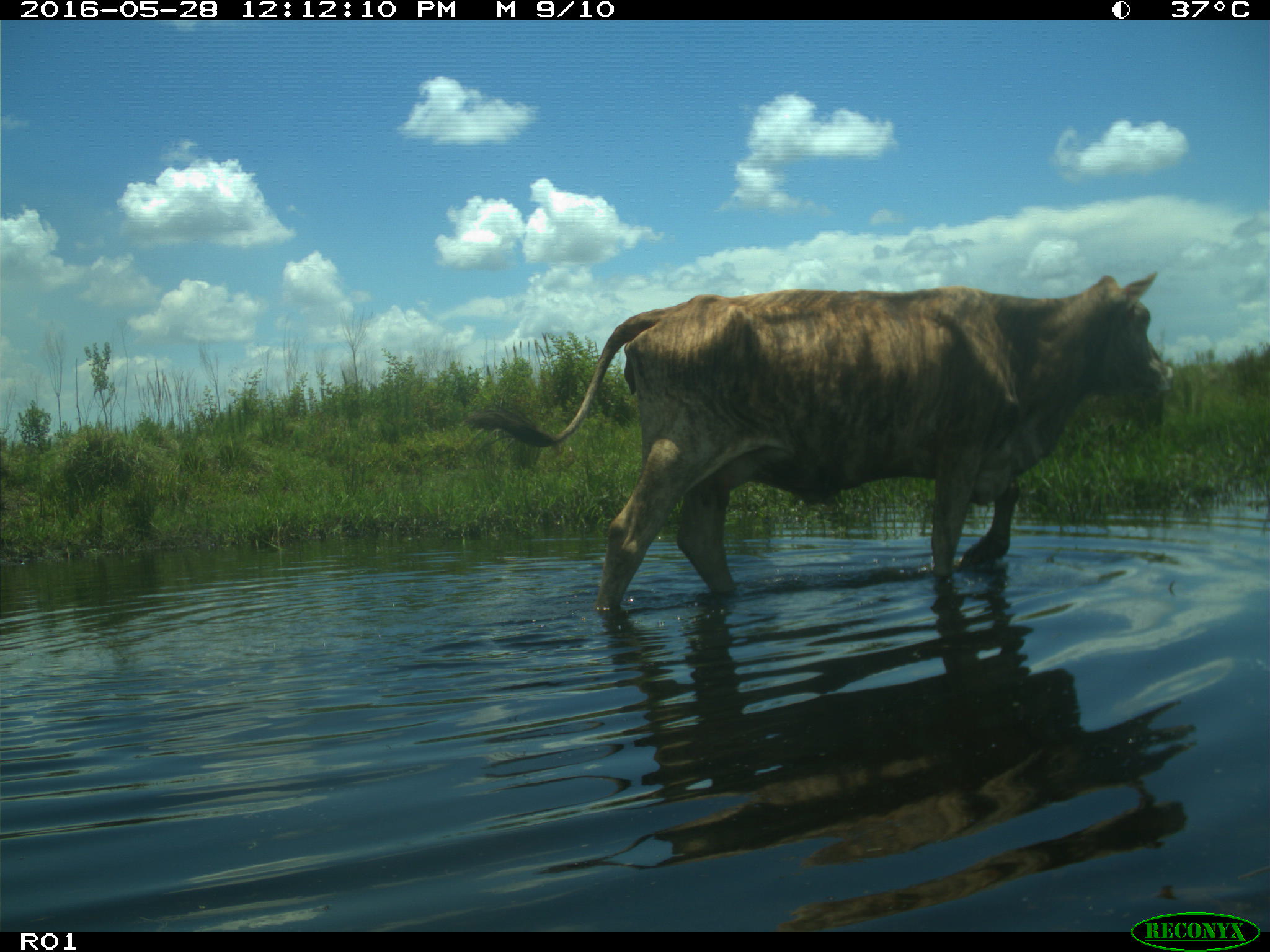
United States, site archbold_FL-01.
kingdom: Animalia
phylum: Chordata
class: Mammalia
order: Artiodactyla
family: Bovidae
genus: Bos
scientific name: Bos taurus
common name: domestic cow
Bos taurus (domestic cow).